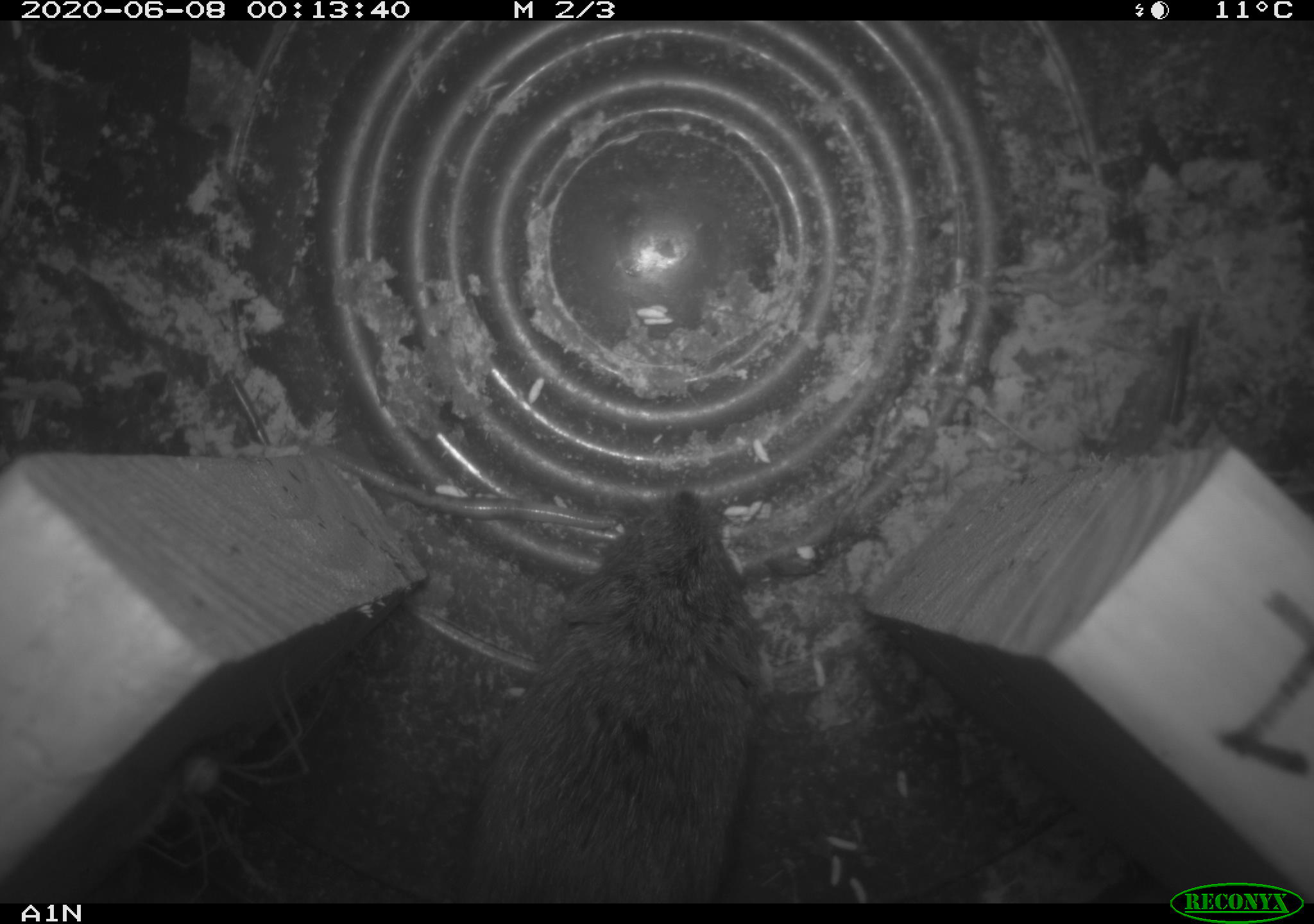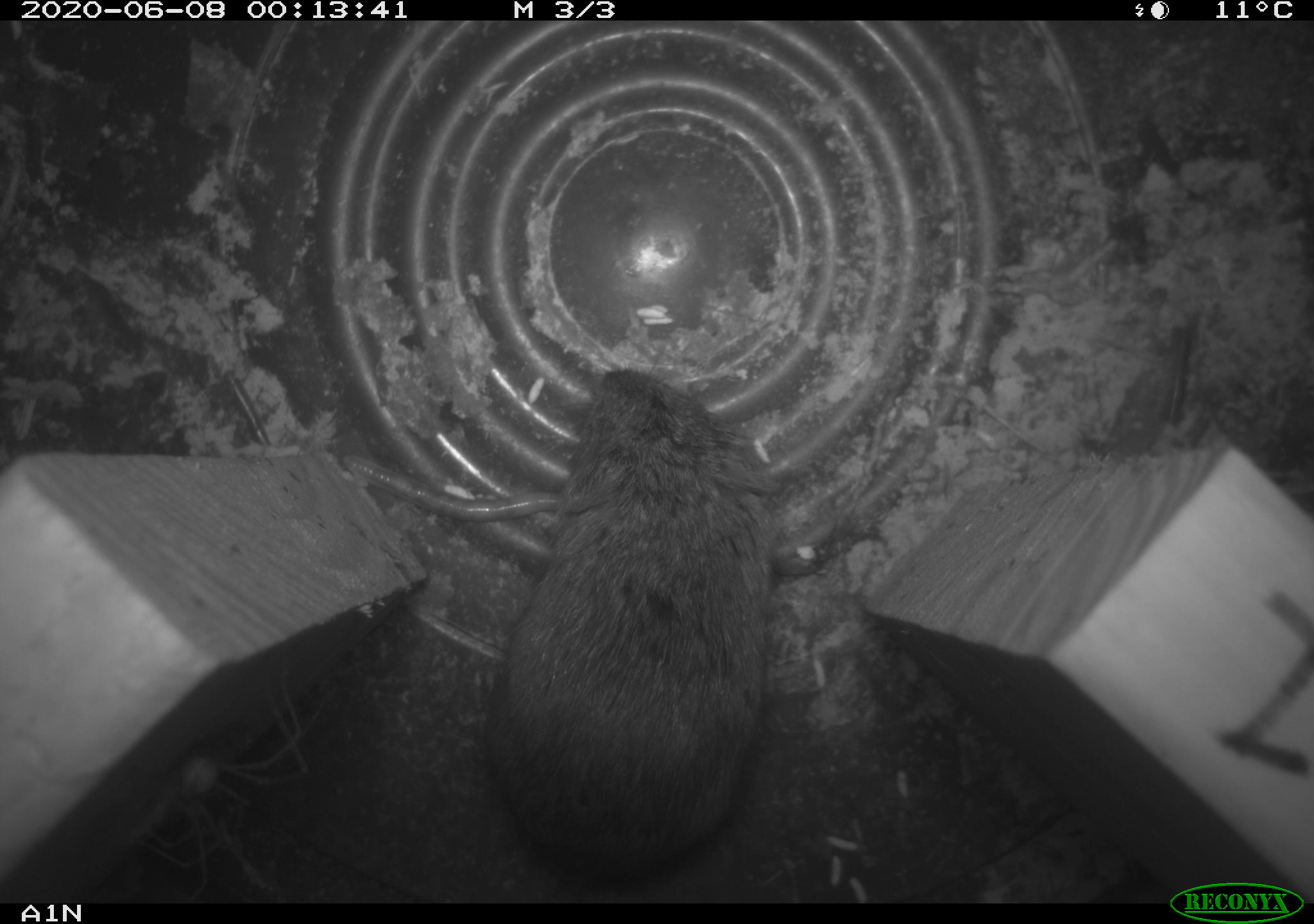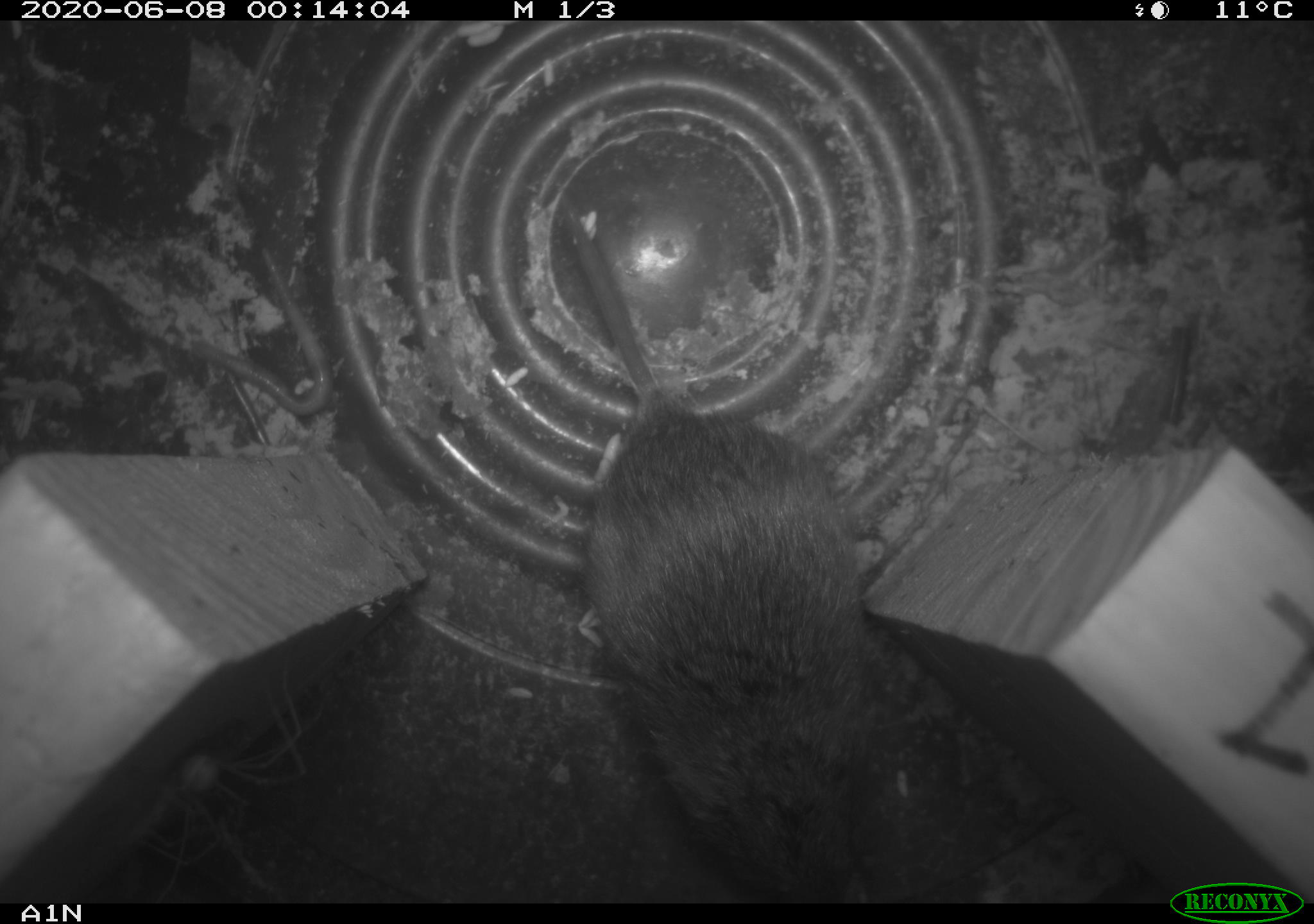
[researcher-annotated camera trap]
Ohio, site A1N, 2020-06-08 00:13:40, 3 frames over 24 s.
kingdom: Animalia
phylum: Chordata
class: Mammalia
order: Rodentia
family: Cricetidae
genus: Microtus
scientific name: Microtus pennsylvanicus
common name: meadow vole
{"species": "meadow vole (Microtus pennsylvanicus)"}